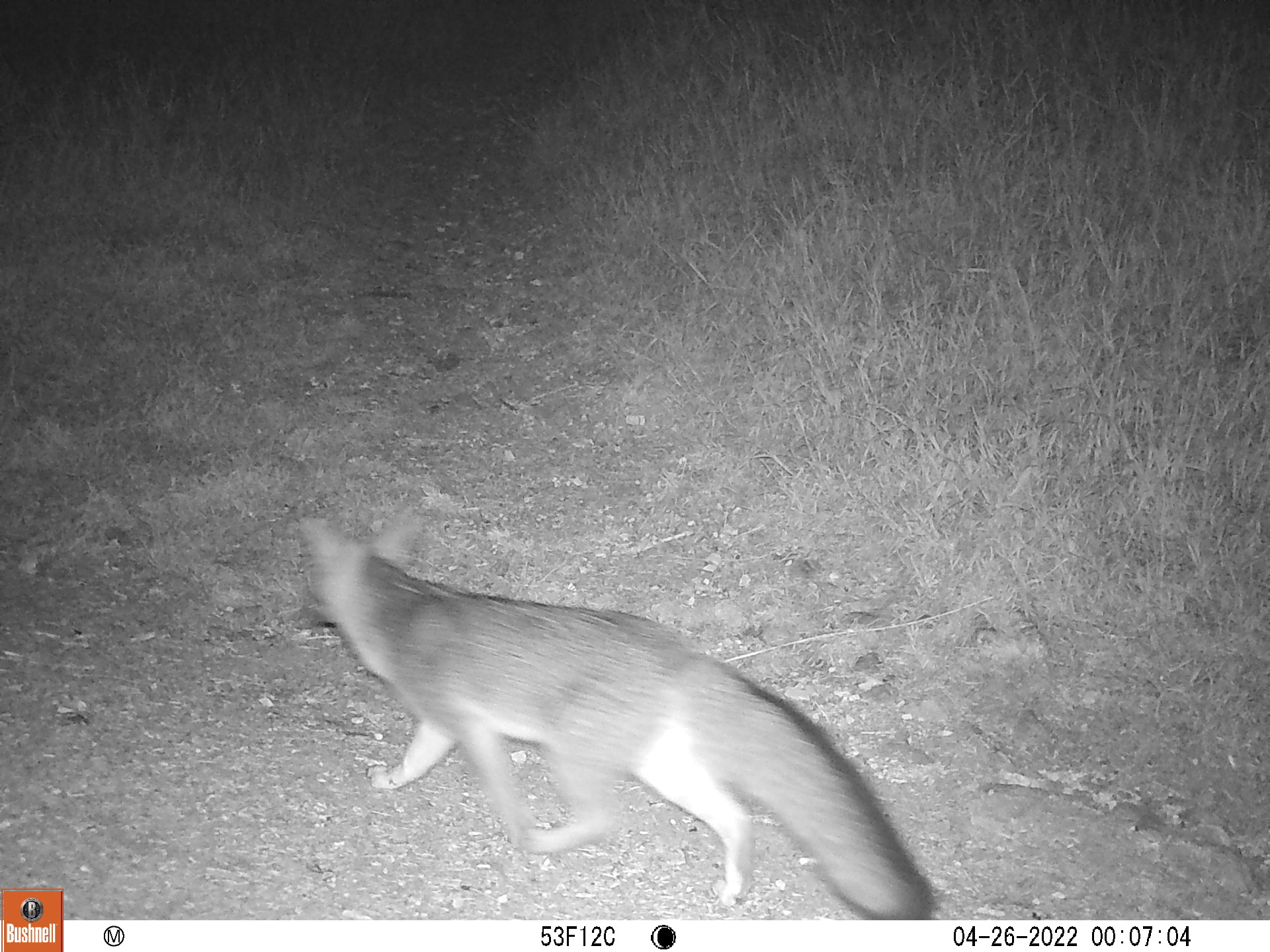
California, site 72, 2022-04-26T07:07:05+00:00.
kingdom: Animalia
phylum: Chordata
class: Mammalia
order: Carnivora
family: Canidae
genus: Urocyon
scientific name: Urocyon cinereoargenteus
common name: gray fox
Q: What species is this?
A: Gray fox (Urocyon cinereoargenteus).